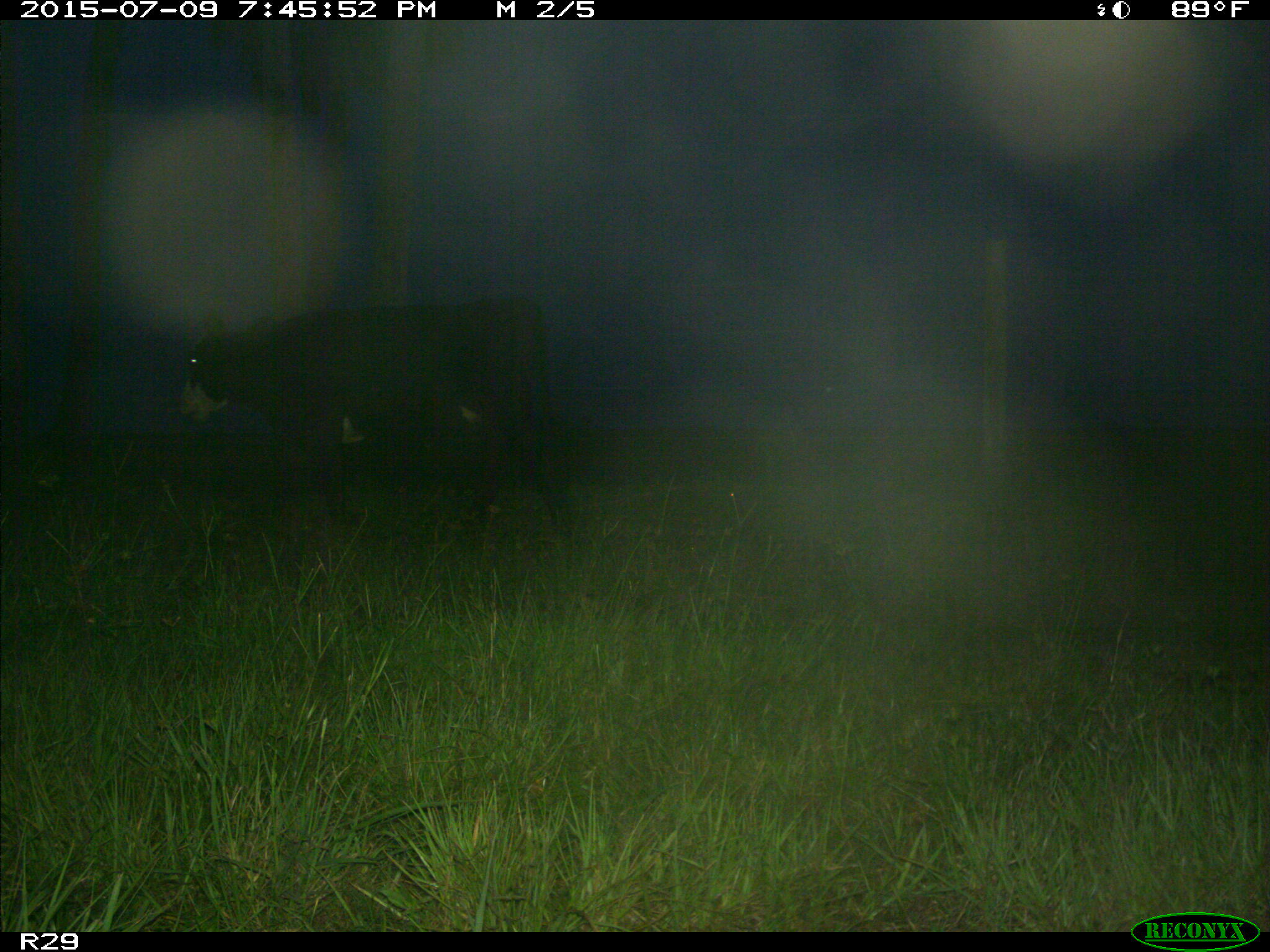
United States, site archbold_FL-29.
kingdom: Animalia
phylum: Chordata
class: Mammalia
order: Artiodactyla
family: Bovidae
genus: Bos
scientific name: Bos taurus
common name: domestic cow